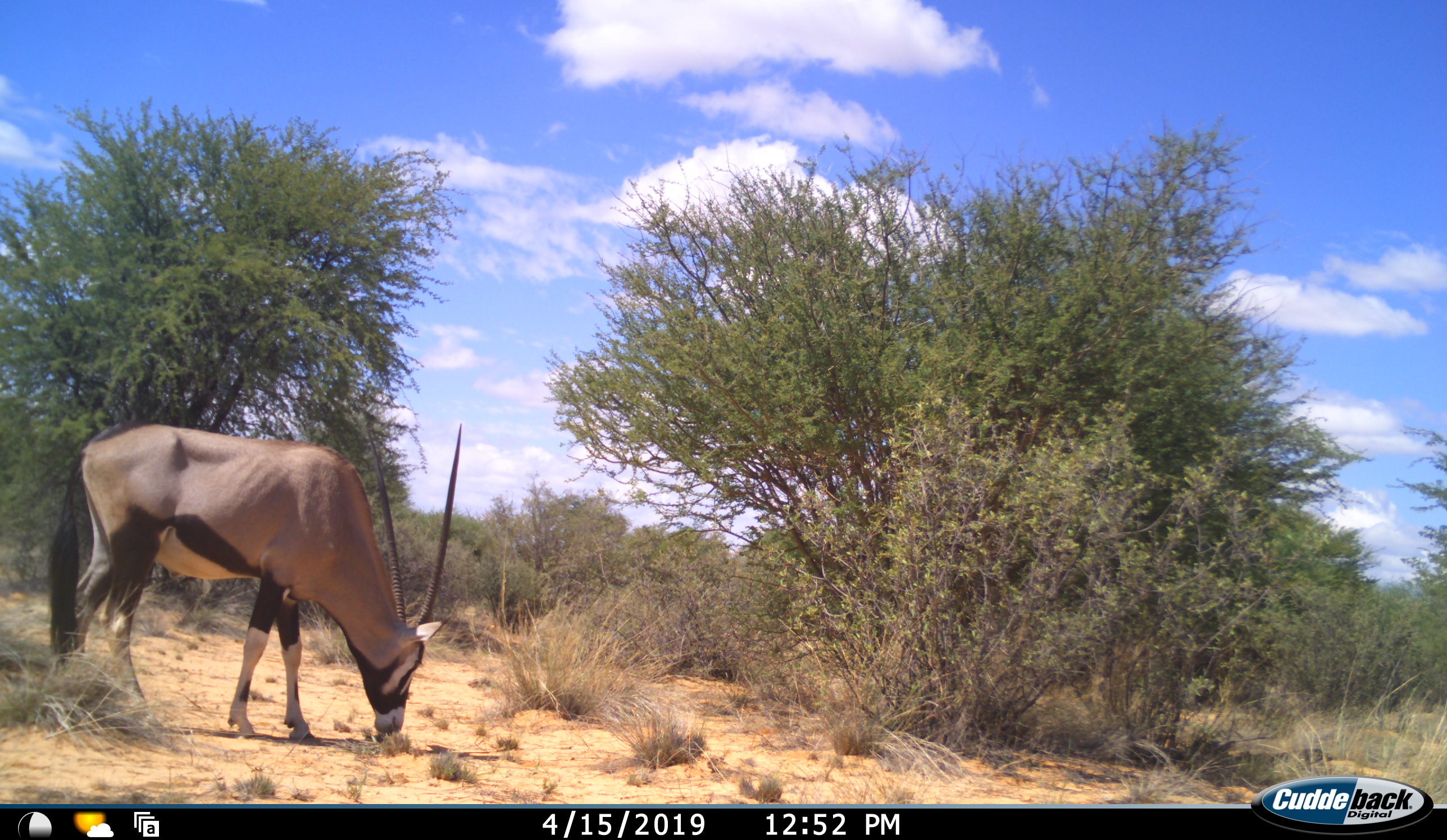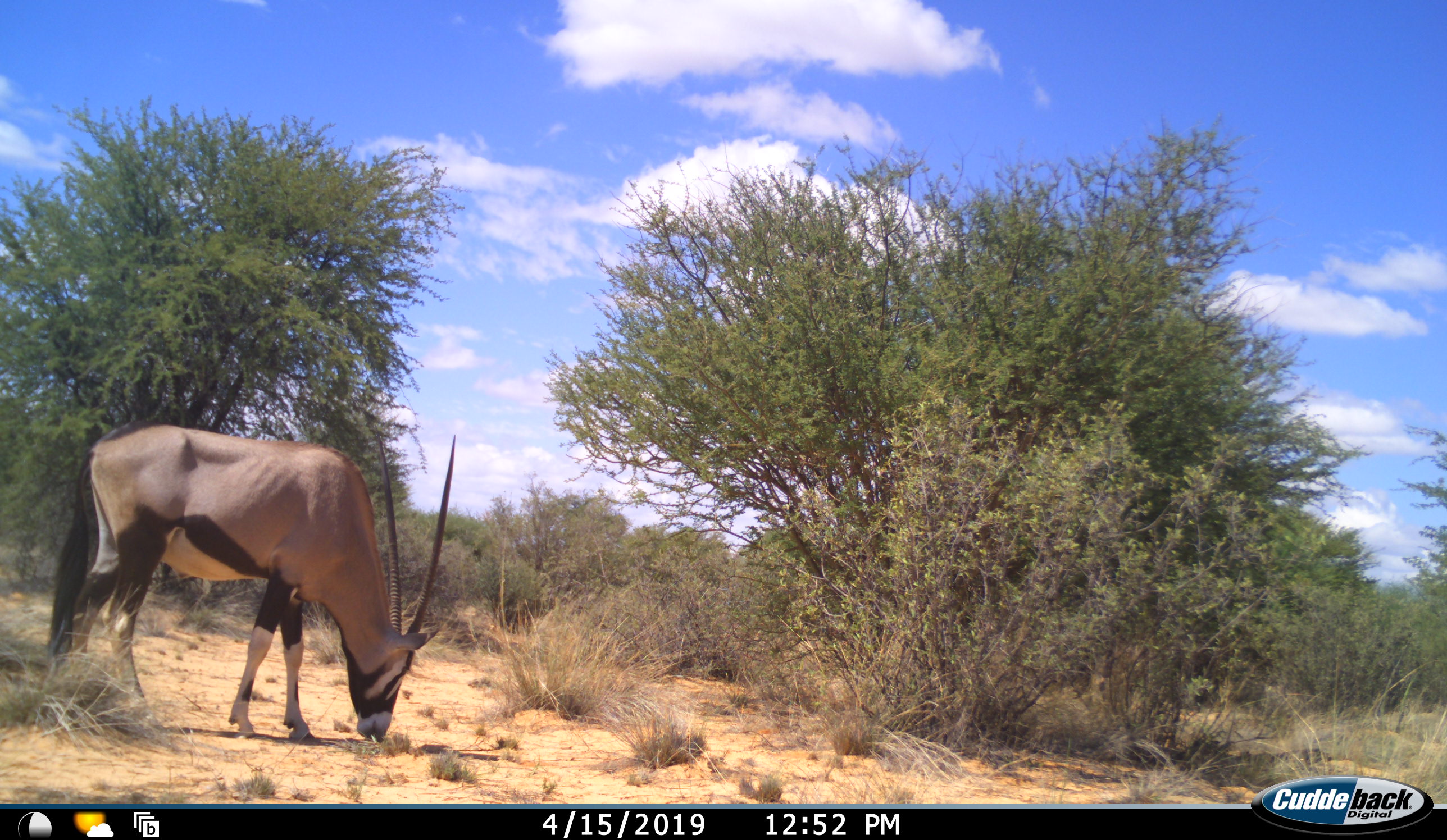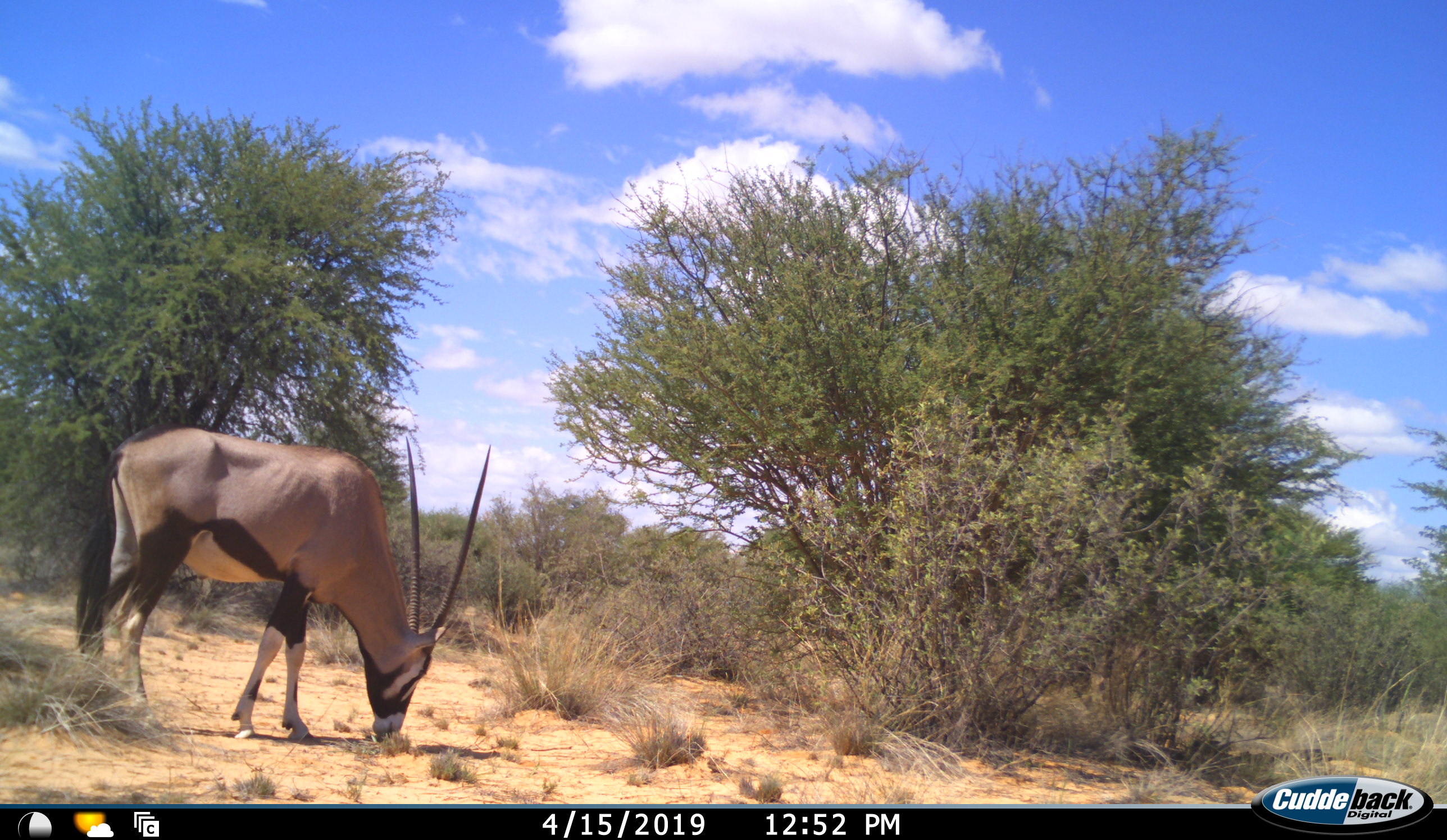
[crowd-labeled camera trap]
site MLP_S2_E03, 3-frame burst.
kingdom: Animalia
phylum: Chordata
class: Mammalia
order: Artiodactyla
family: Bovidae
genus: Oryx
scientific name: Oryx gazella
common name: gemsbok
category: oryx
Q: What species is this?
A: Oryx (gemsbok) (Oryx gazella).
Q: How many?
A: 1.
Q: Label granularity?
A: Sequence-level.